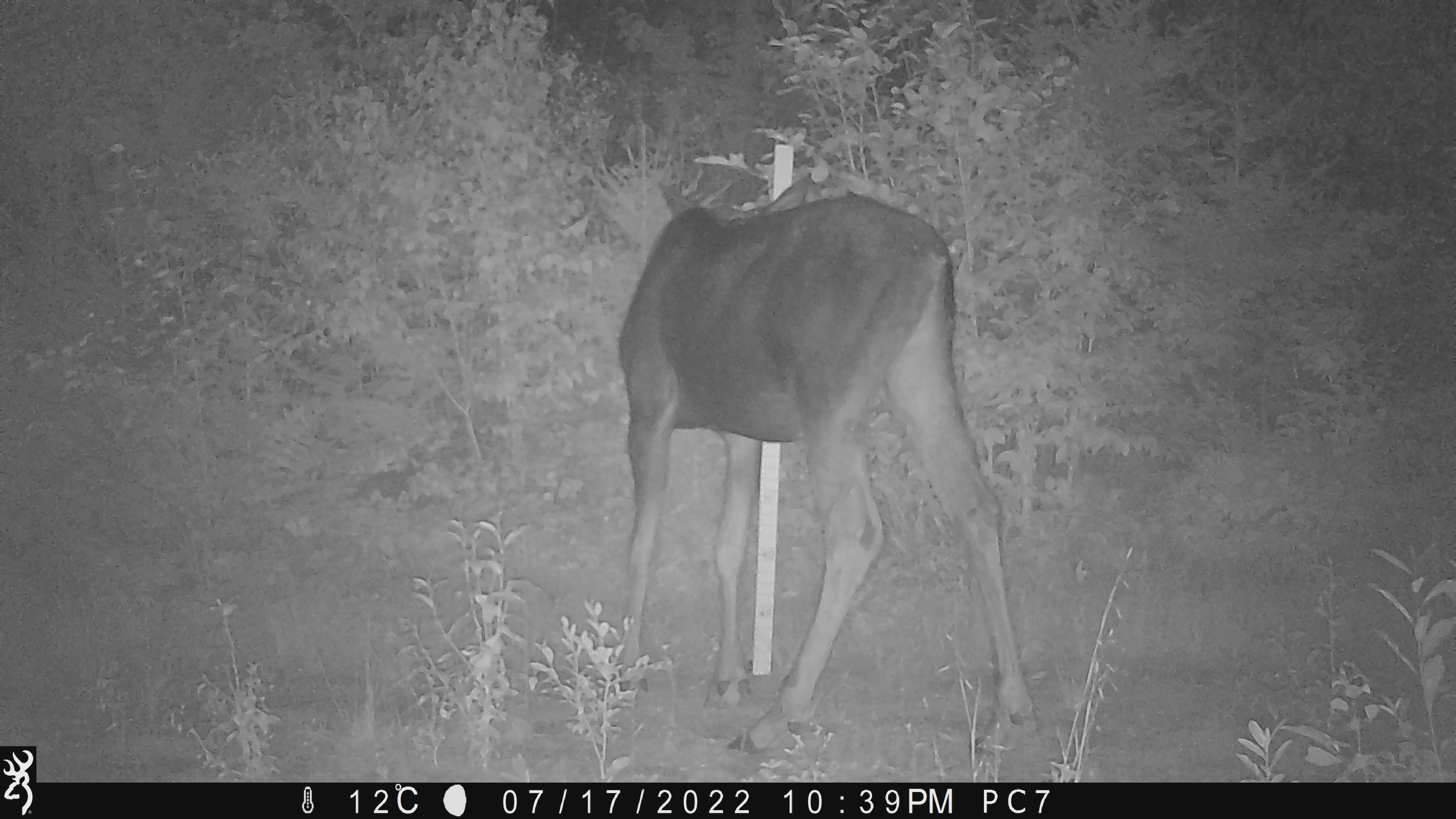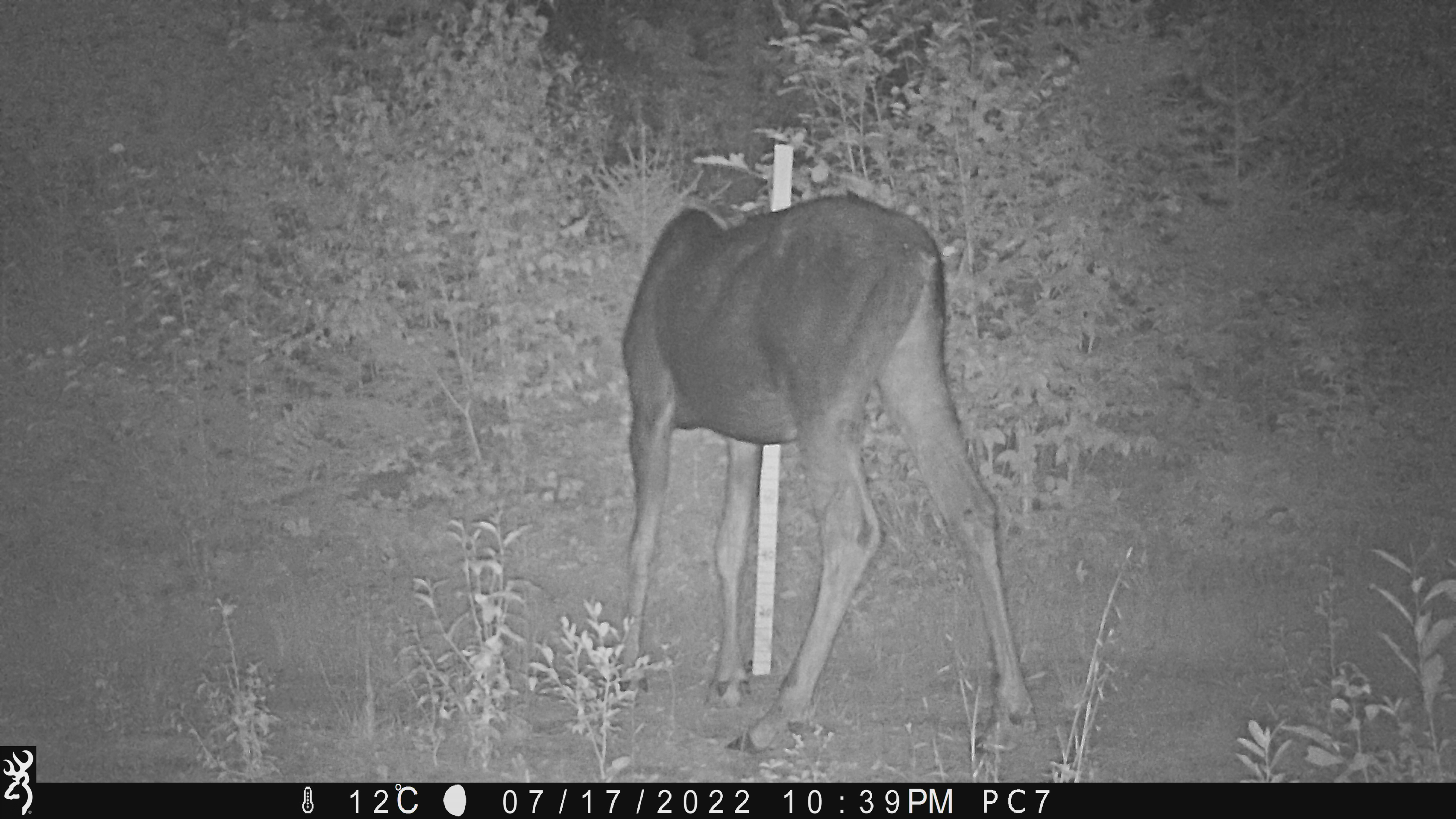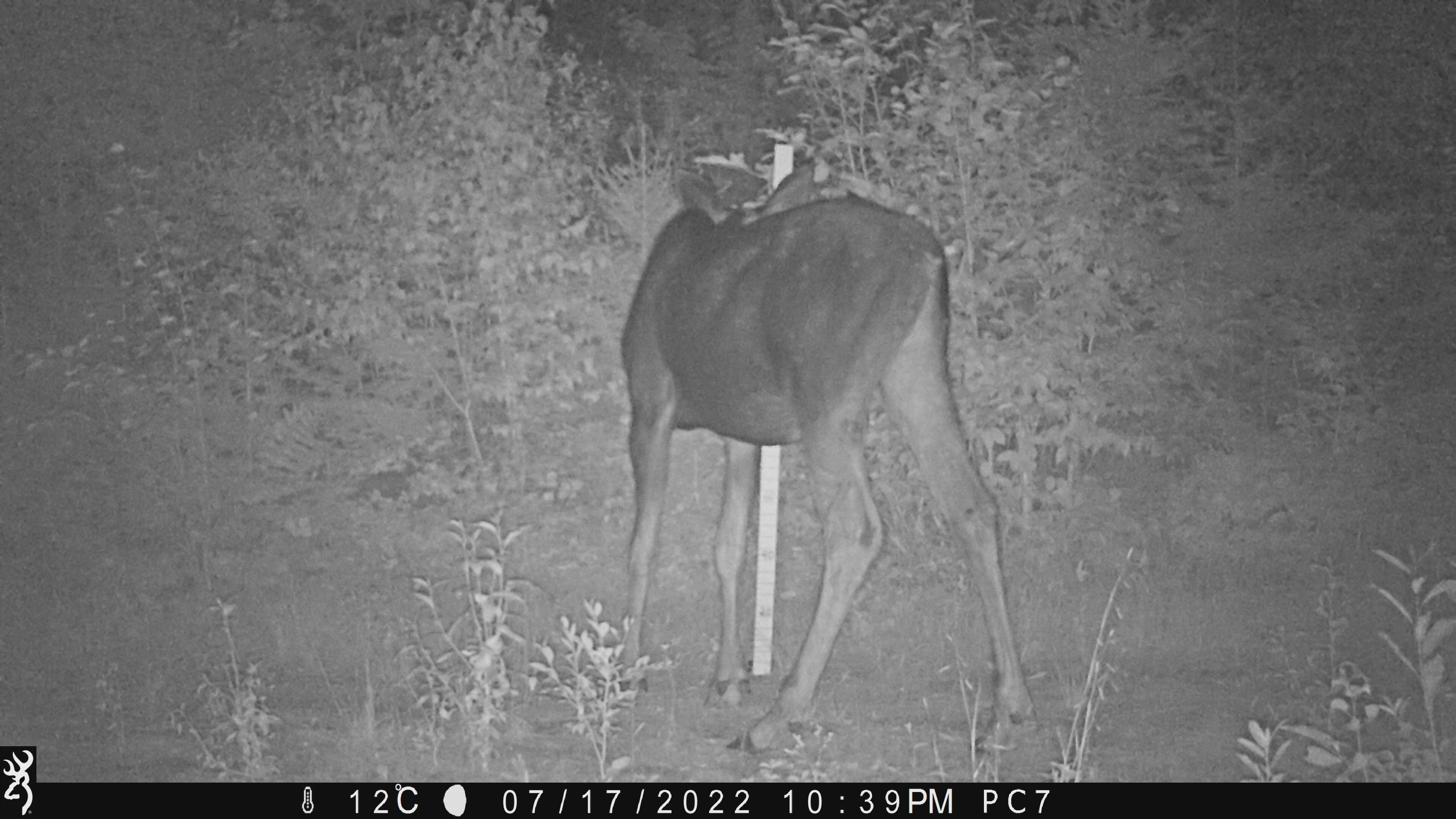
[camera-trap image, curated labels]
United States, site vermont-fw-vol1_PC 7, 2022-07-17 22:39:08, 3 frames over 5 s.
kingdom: Animalia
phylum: Chordata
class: Mammalia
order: Artiodactyla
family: Cervidae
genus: Alces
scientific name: Alces alces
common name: moose